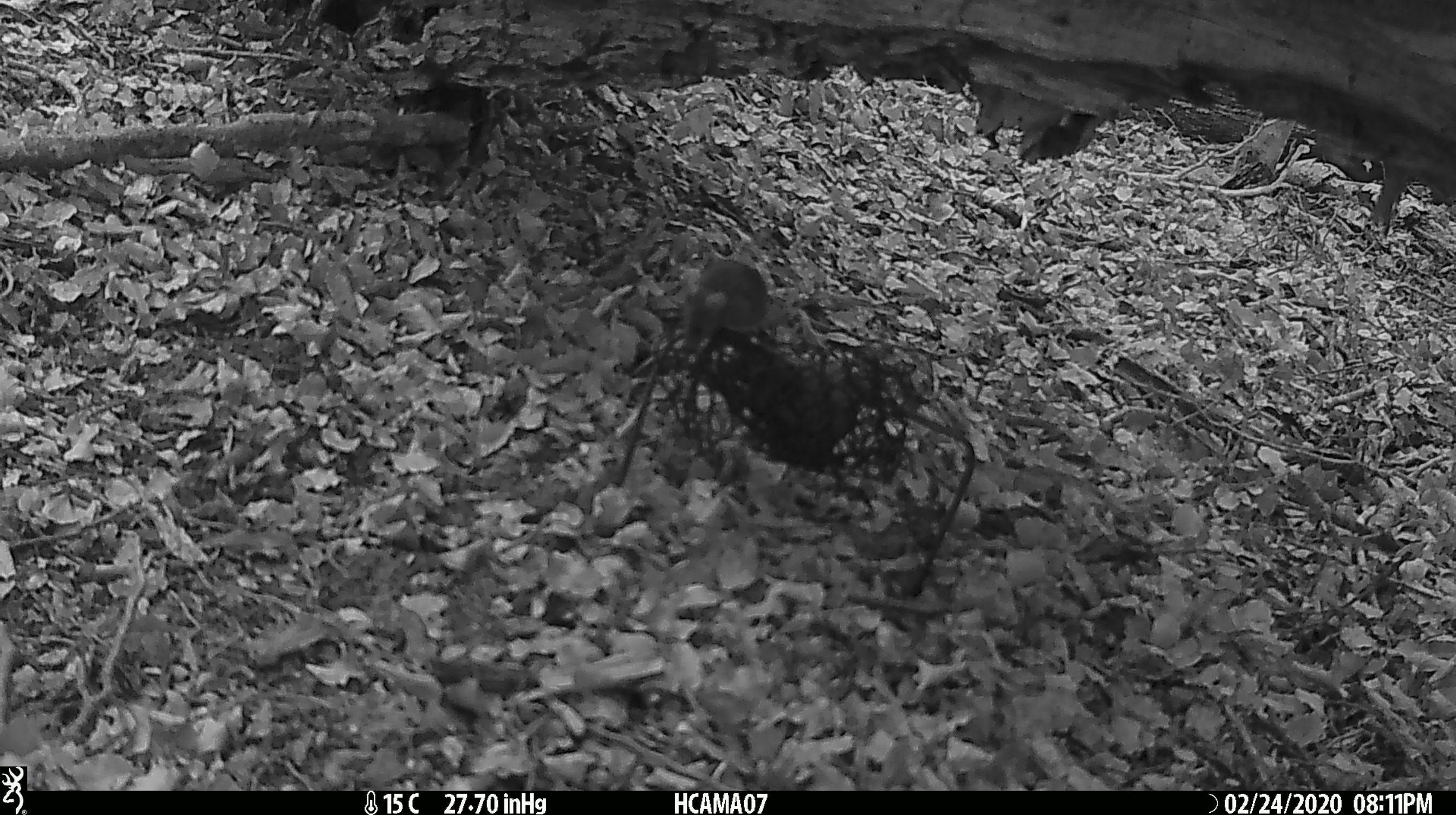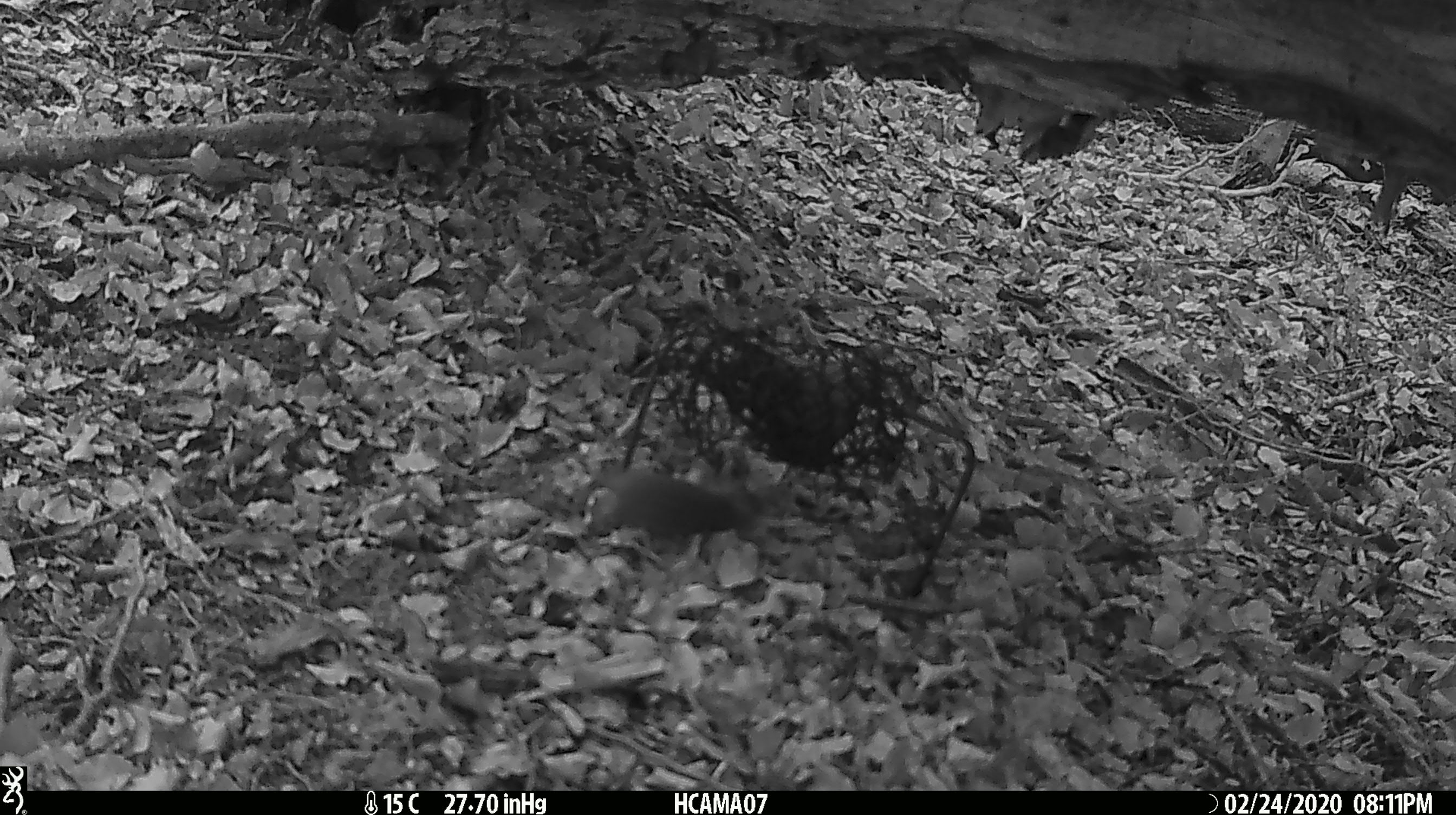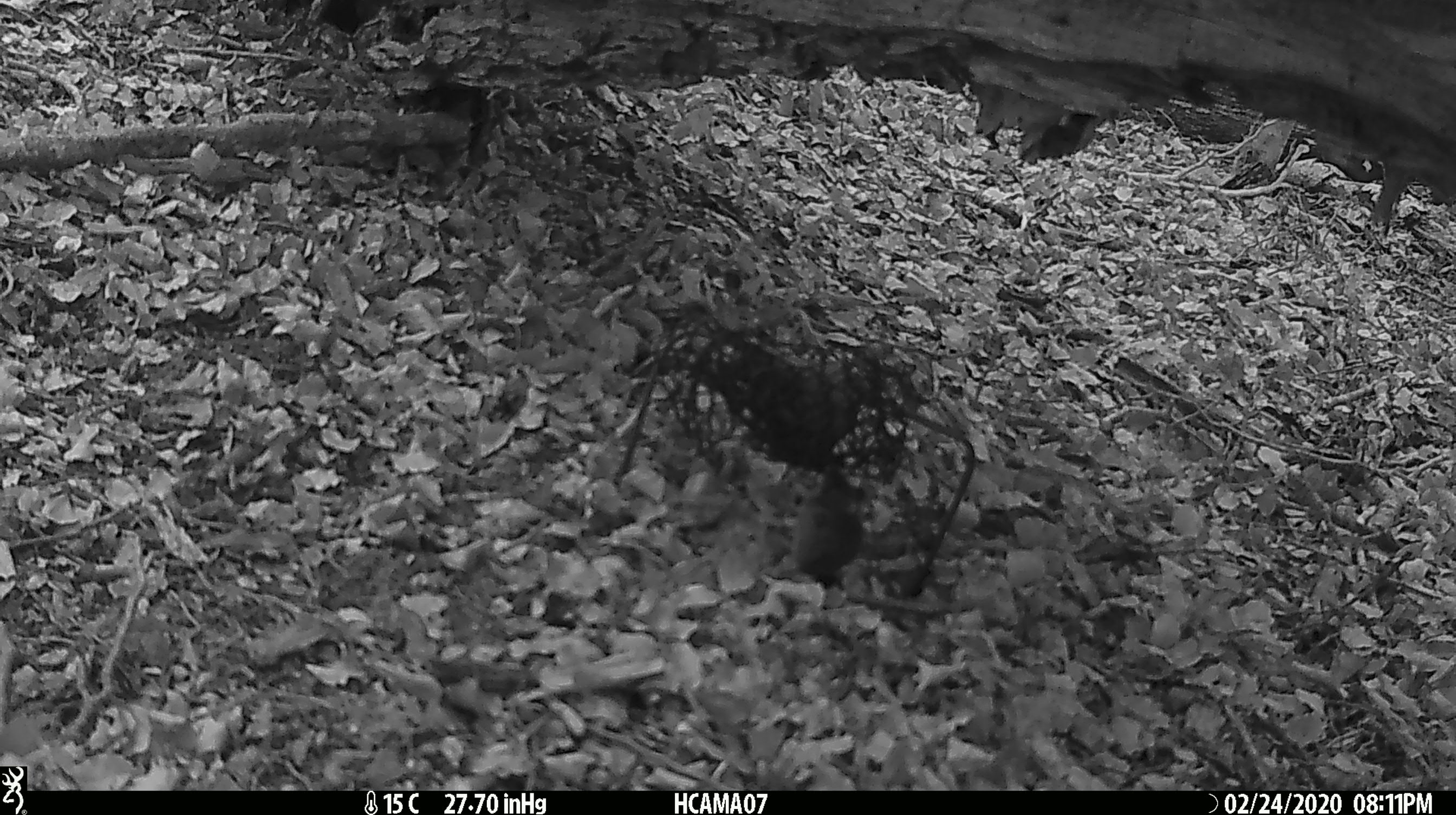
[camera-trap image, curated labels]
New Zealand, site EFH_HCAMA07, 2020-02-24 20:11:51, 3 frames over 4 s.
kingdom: Animalia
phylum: Chordata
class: Mammalia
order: Rodentia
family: Muridae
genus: Mus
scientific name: Mus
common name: mouse